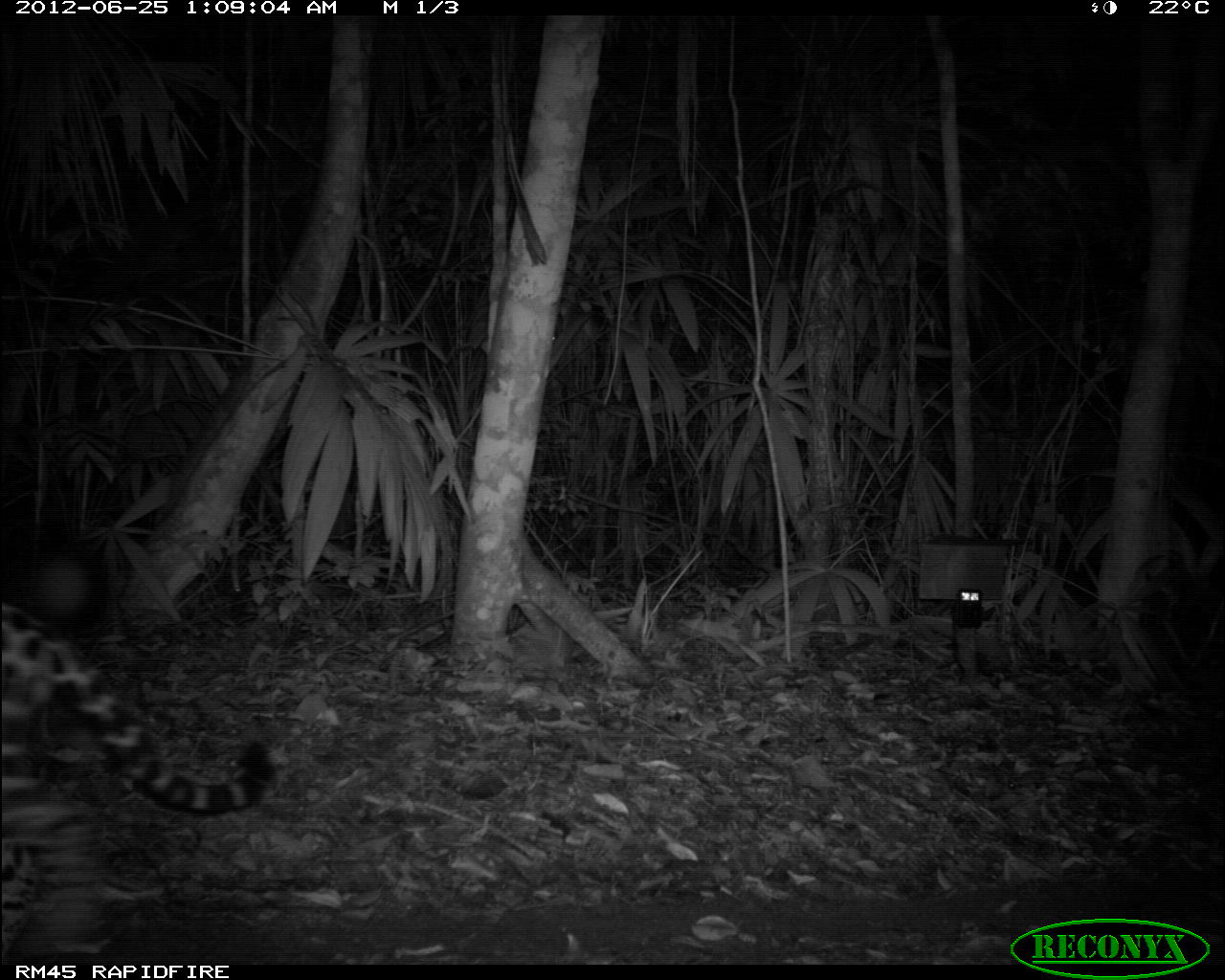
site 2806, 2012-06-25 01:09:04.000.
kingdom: Animalia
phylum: Chordata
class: Mammalia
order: Carnivora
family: Felidae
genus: Panthera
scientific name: Panthera onca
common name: jaguar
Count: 1.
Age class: adult.